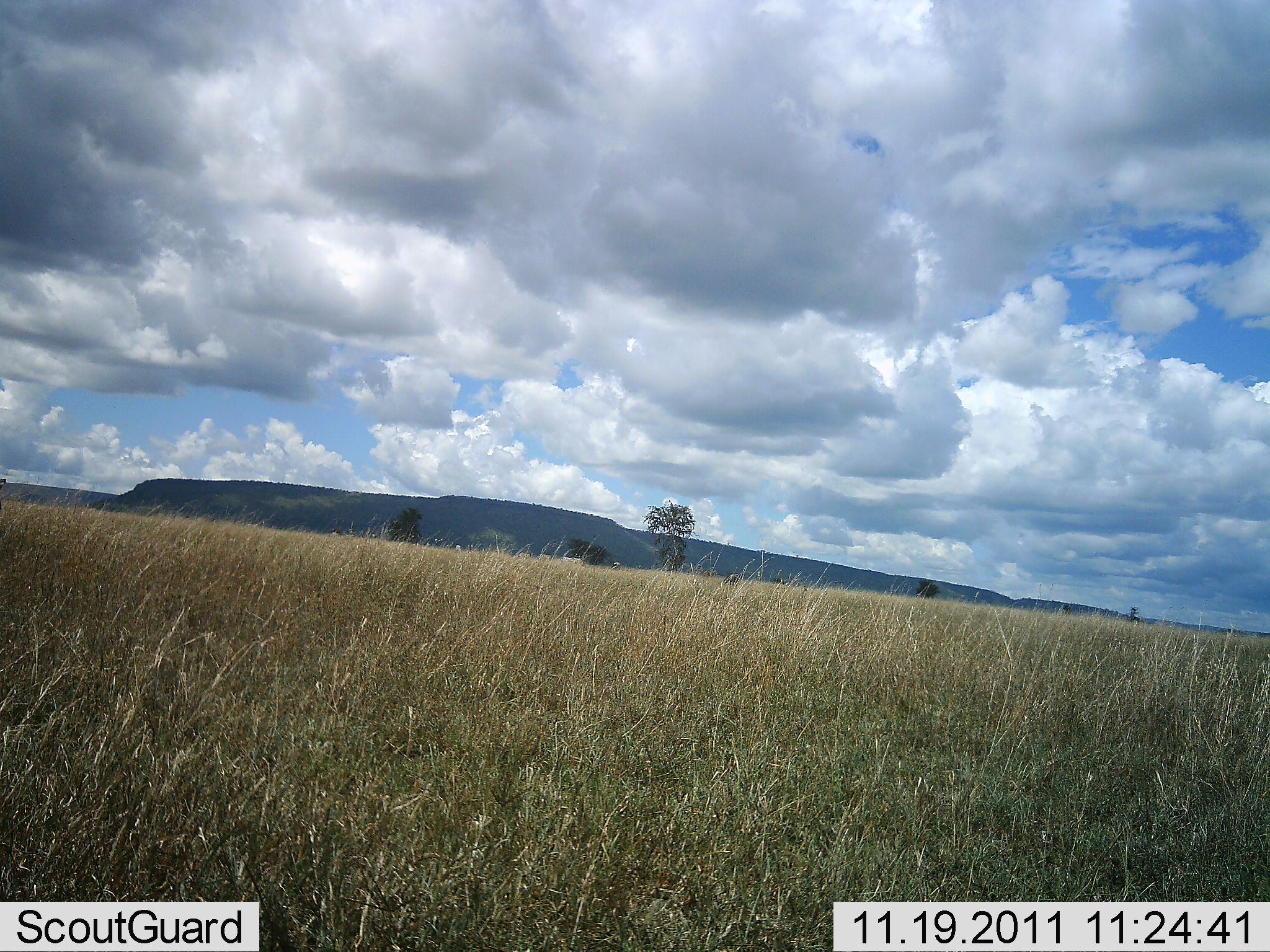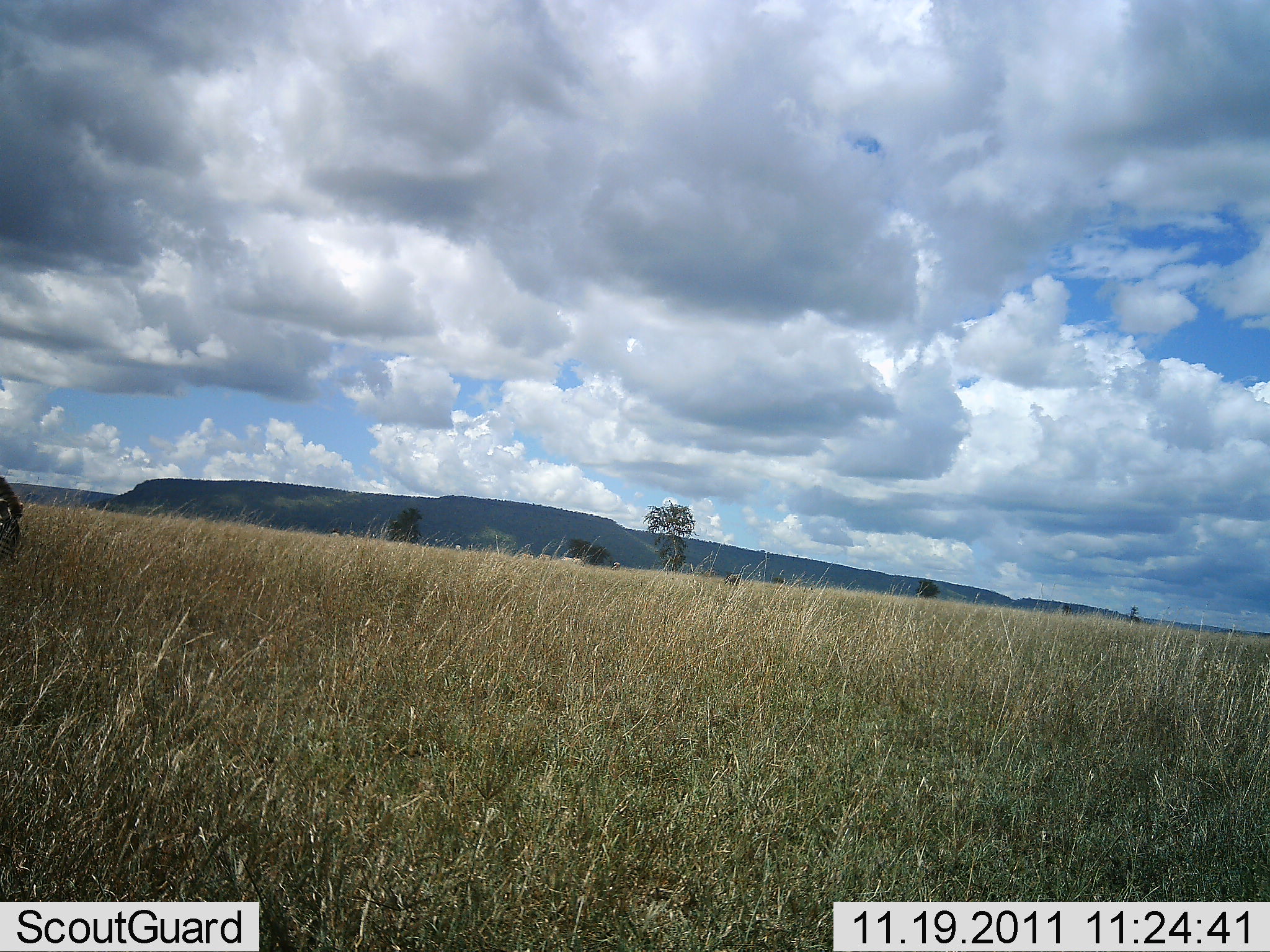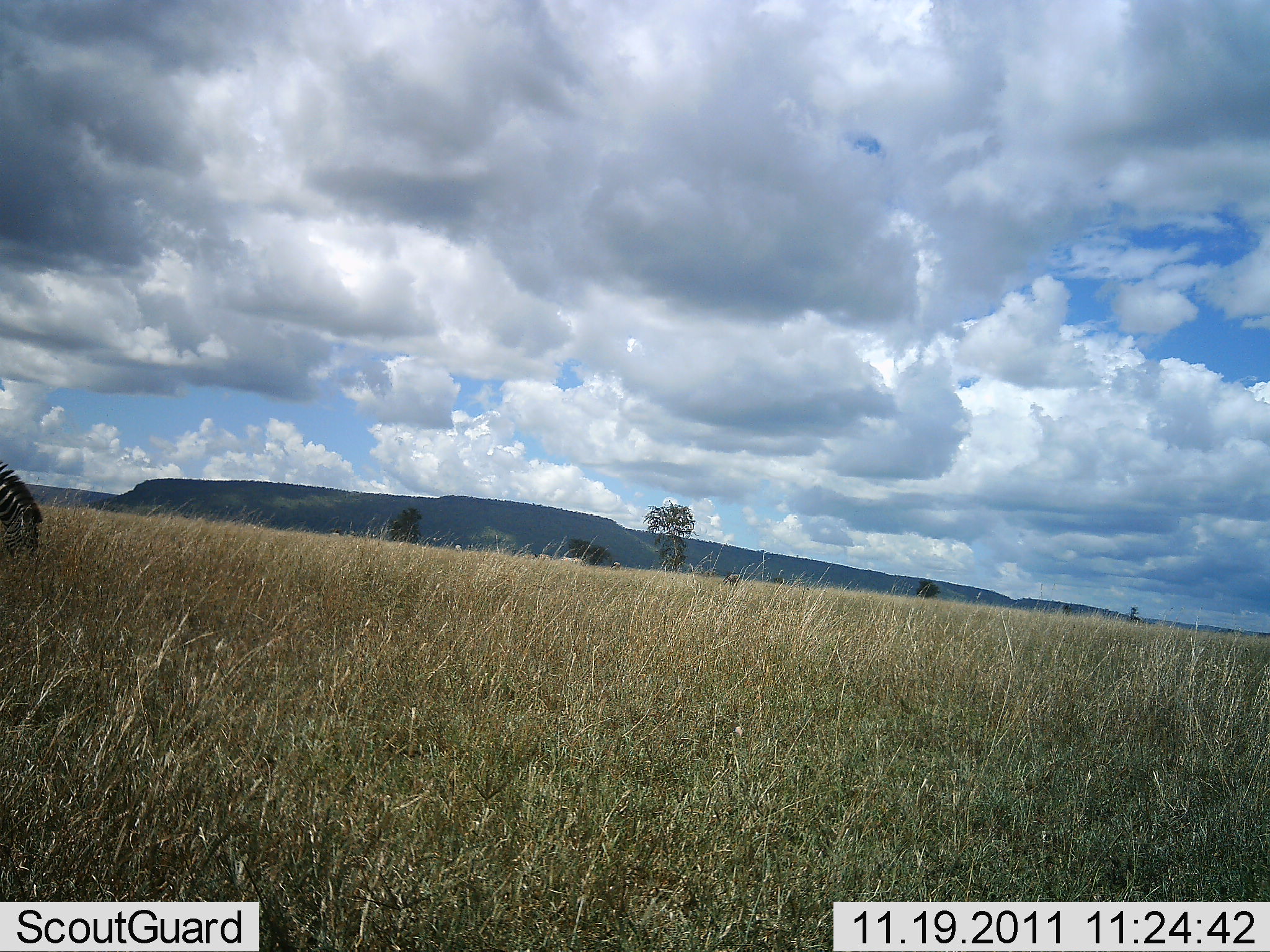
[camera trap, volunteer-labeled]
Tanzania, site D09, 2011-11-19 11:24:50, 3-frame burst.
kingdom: Animalia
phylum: Chordata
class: Mammalia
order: Perissodactyla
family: Equidae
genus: Equus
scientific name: Equus quagga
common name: plains zebra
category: zebra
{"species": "zebra (plains zebra) (Equus quagga)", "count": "1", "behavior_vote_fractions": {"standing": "17%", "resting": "0%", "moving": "17%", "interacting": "0%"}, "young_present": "0%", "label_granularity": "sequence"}